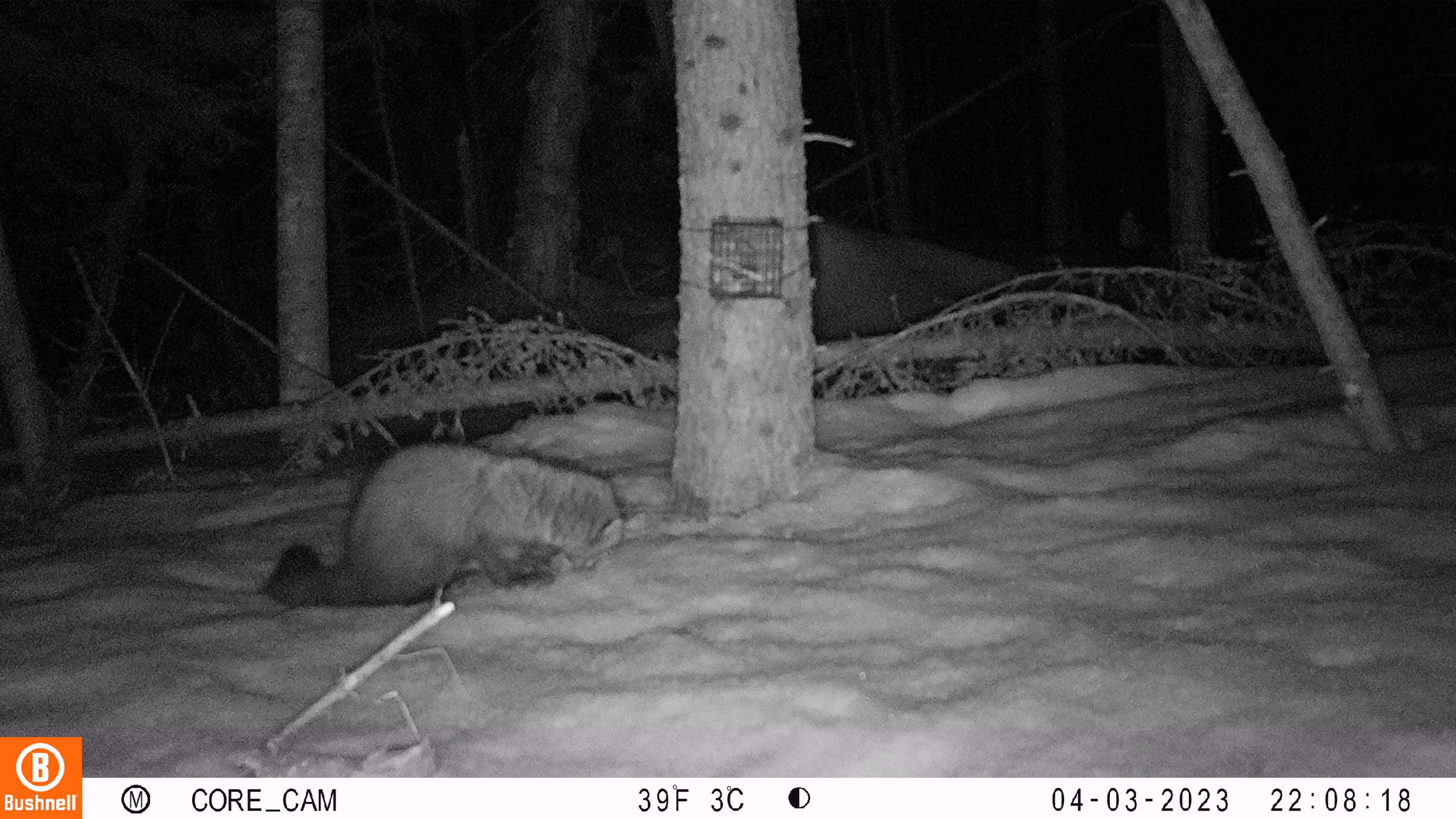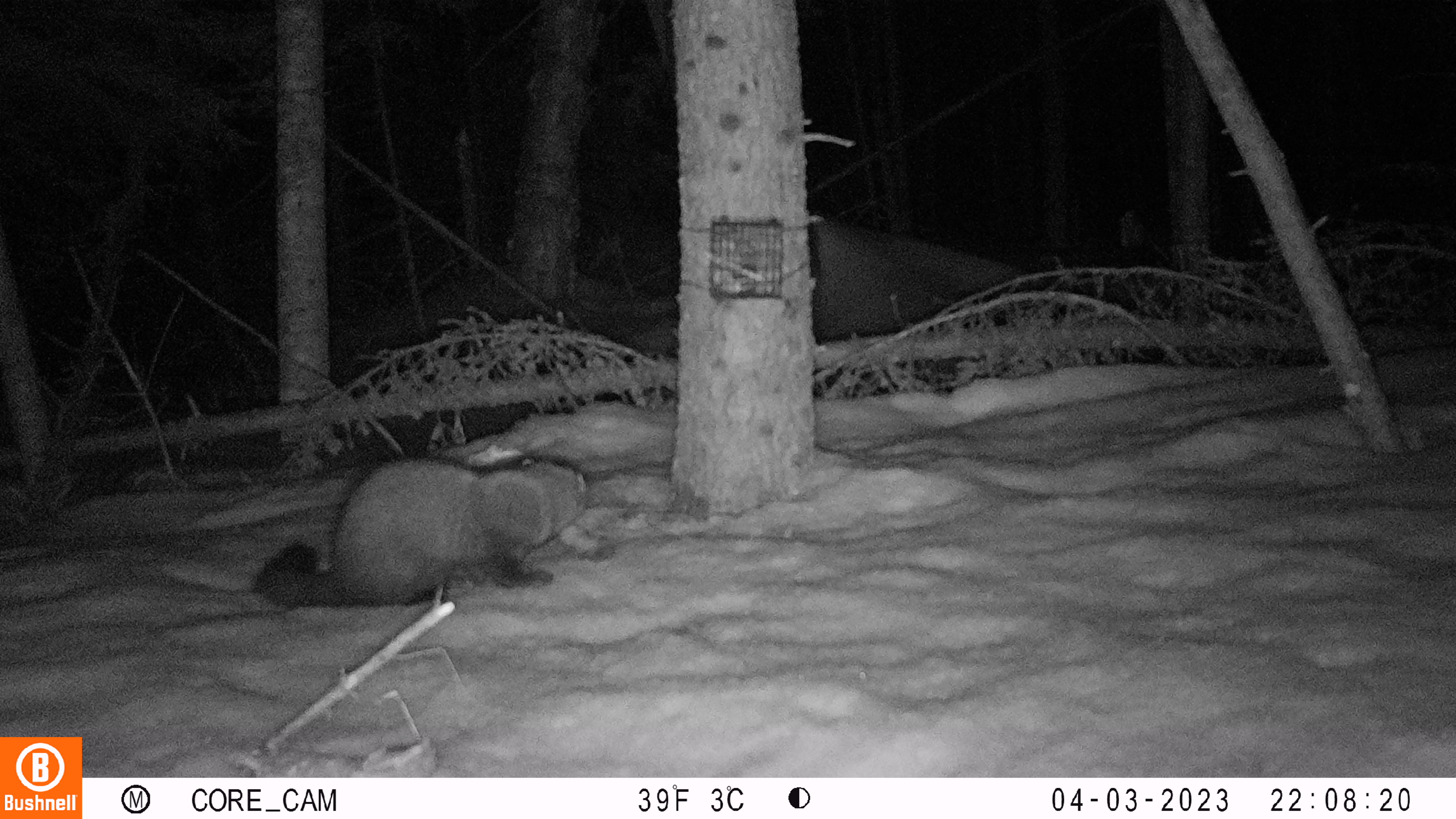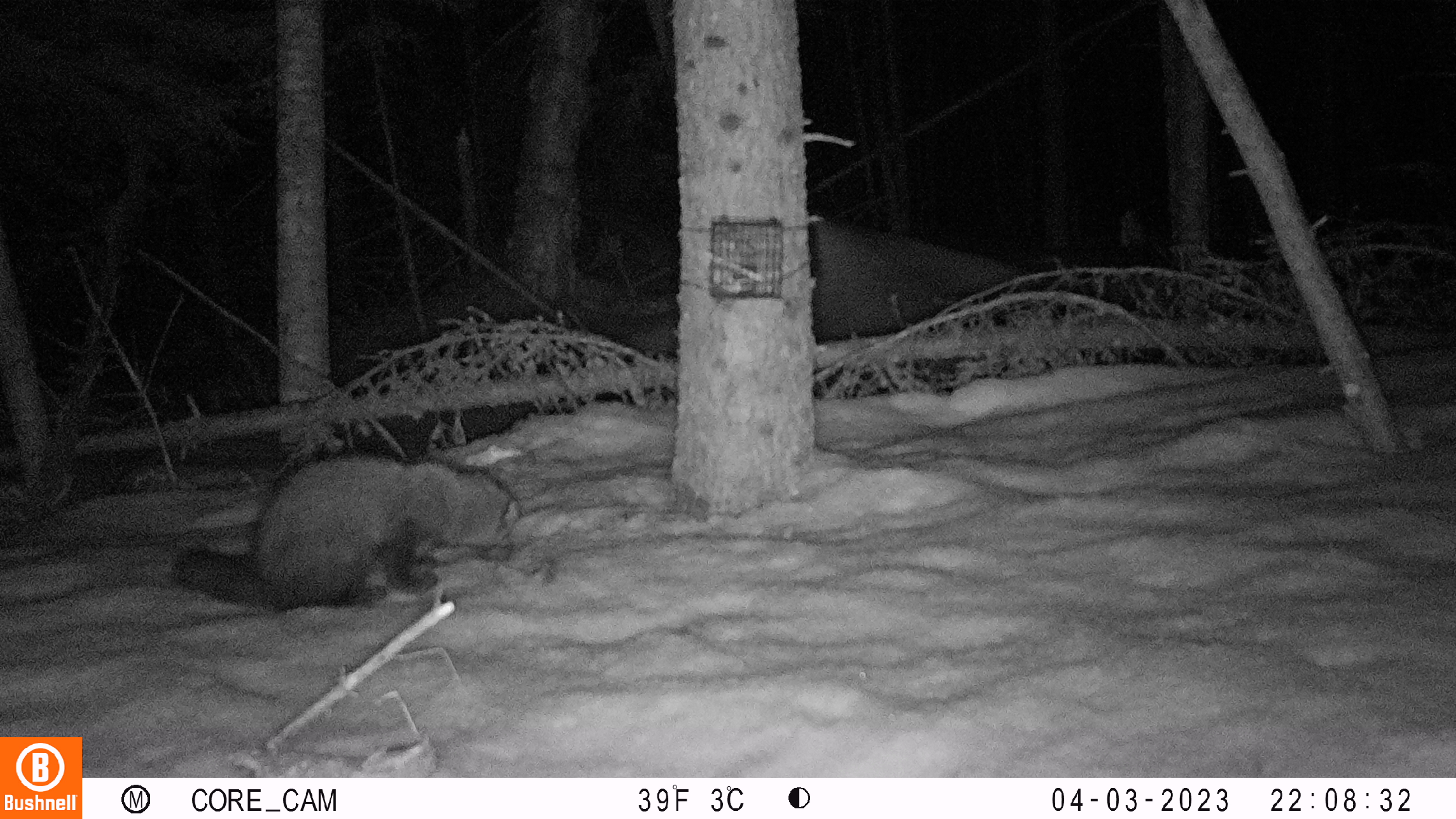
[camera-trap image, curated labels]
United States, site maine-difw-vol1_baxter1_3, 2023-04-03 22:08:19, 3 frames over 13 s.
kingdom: Animalia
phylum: Chordata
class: Mammalia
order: Carnivora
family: Mustelidae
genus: Pekania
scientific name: Pekania pennanti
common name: fisher